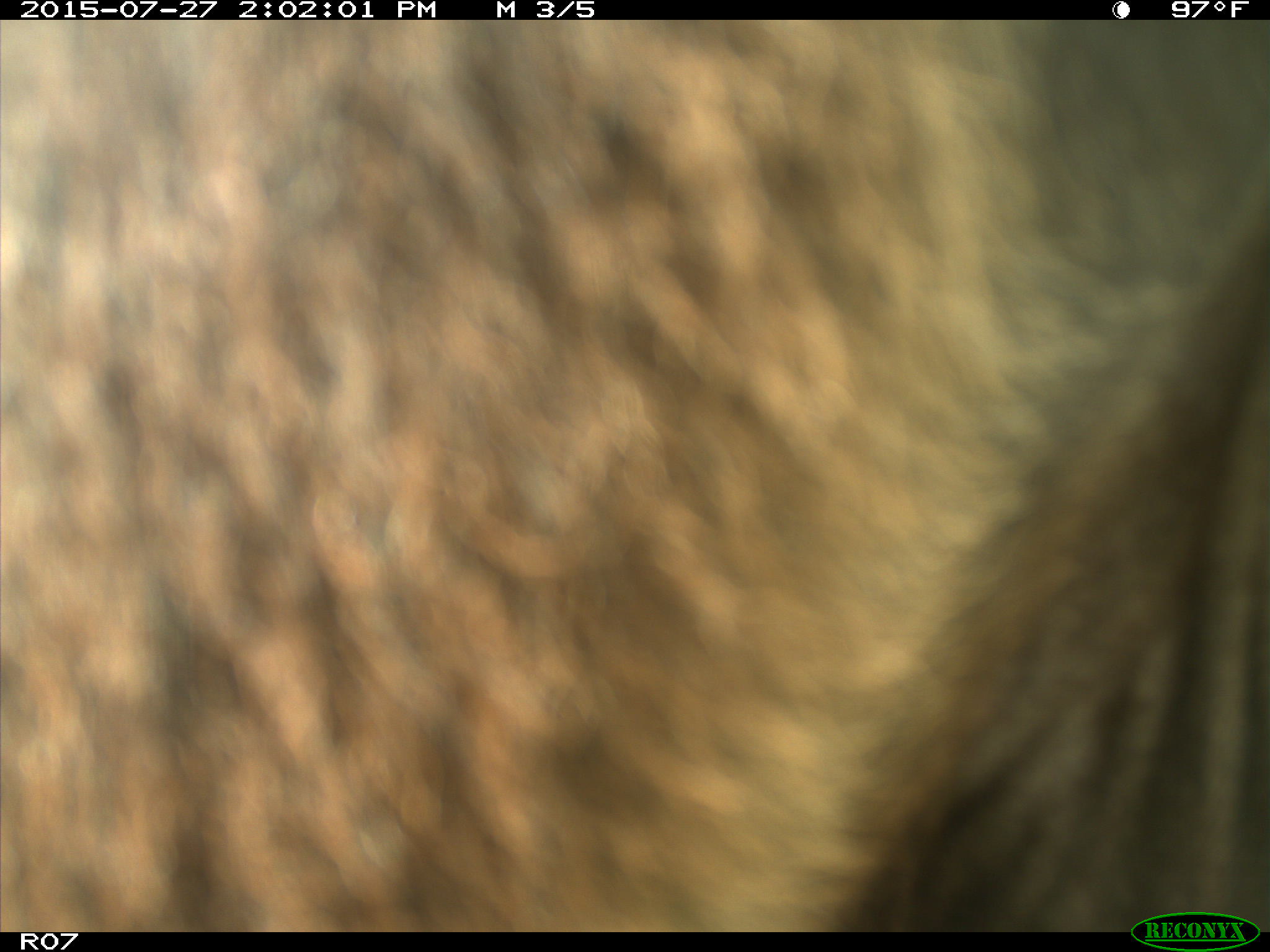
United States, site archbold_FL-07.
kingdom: Animalia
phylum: Chordata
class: Mammalia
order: Artiodactyla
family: Bovidae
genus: Bos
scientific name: Bos taurus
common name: domestic cow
Bos taurus (domestic cow).